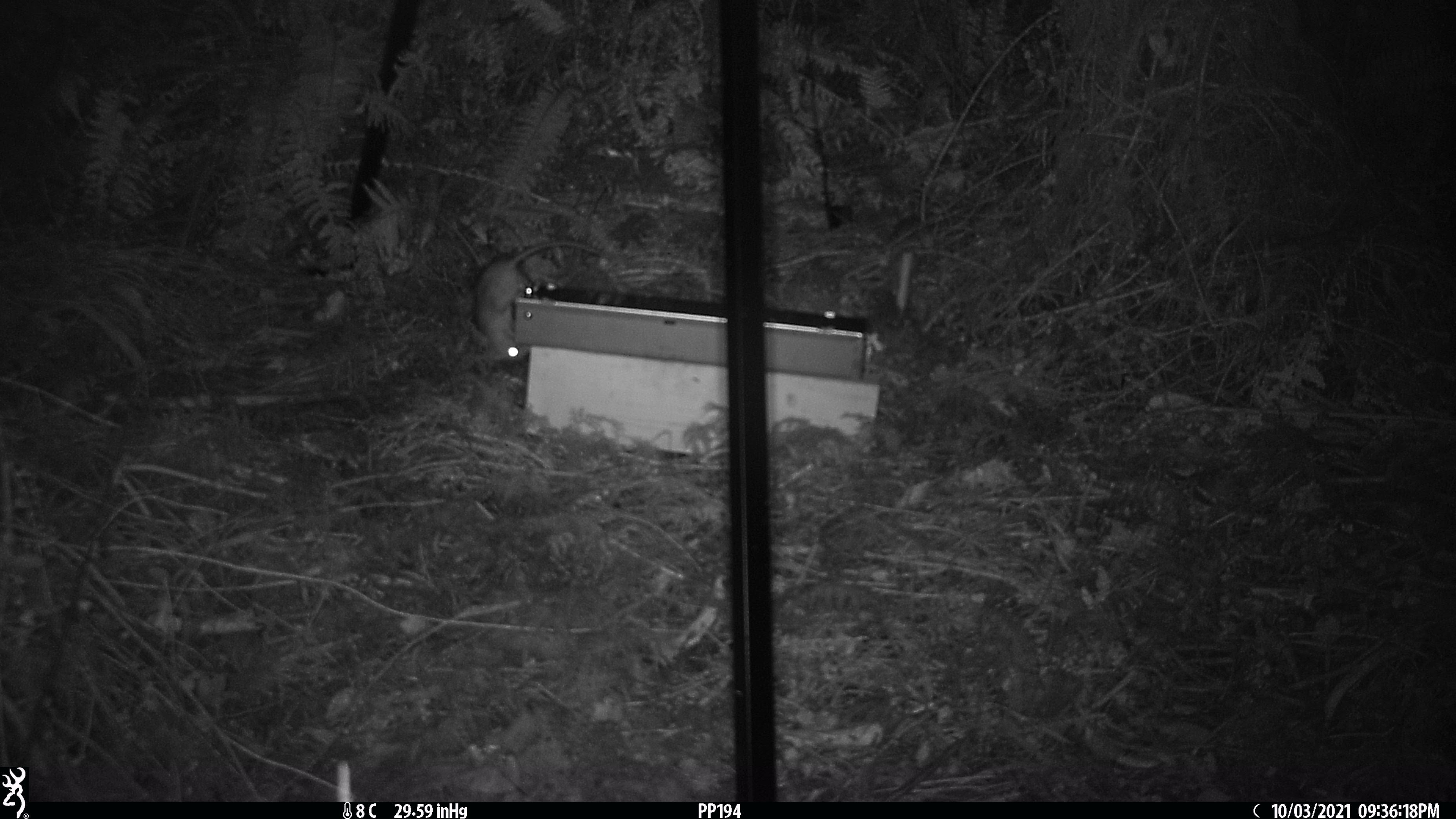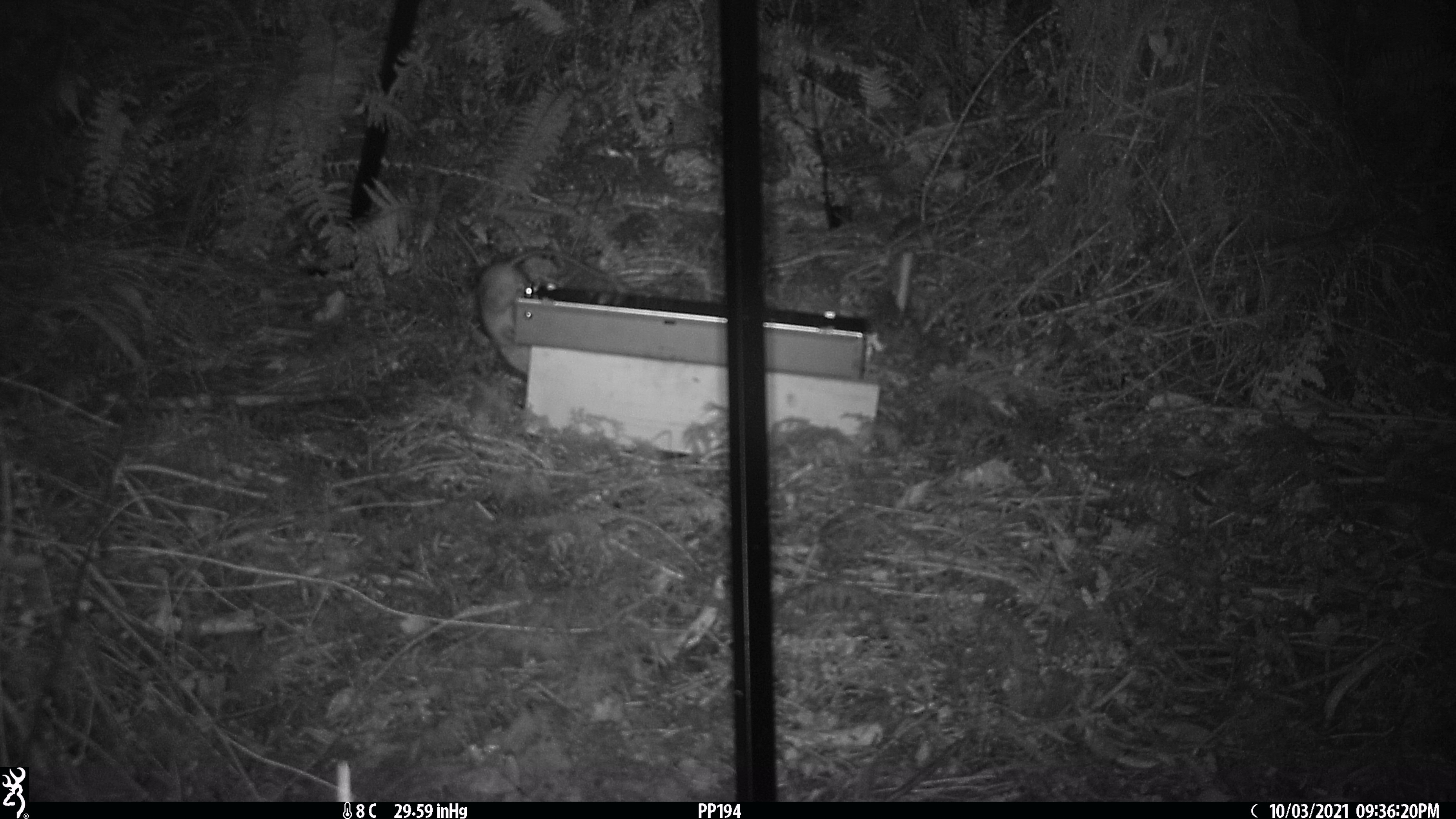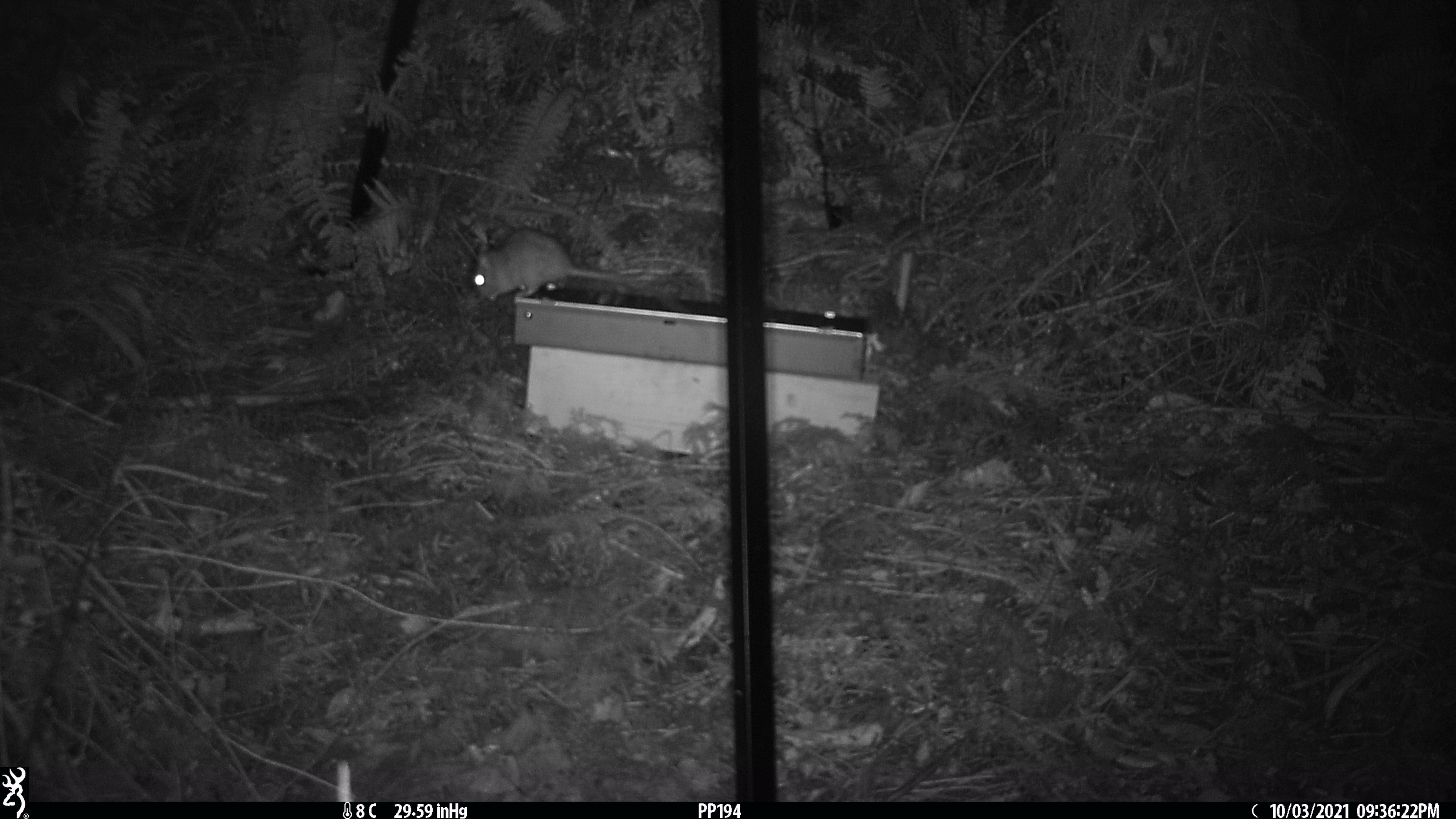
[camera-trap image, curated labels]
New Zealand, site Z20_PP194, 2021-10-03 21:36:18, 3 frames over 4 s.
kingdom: Animalia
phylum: Chordata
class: Mammalia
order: Rodentia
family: Muridae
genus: Rattus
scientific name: Rattus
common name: rat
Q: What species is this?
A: Rat (Rattus).